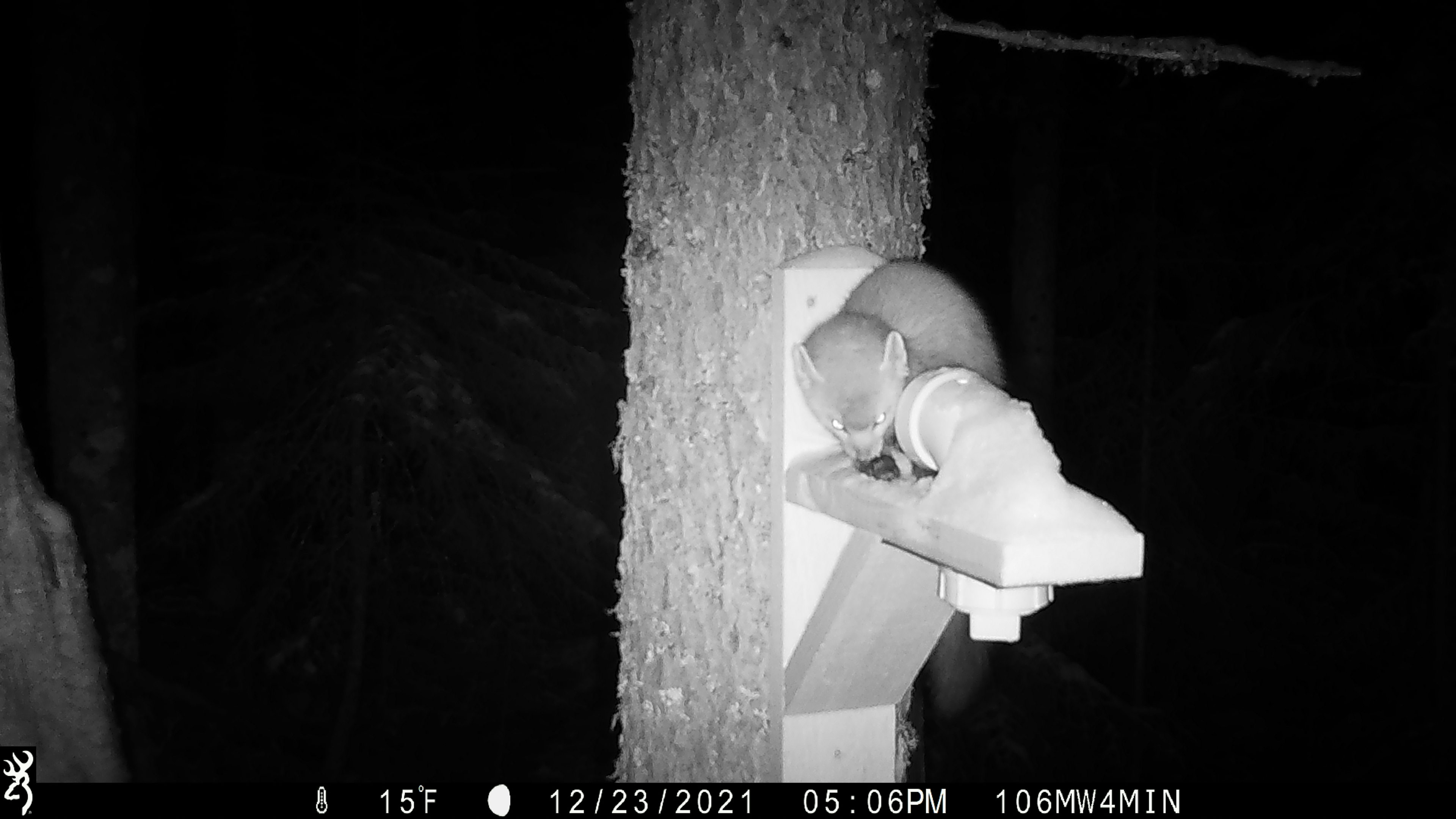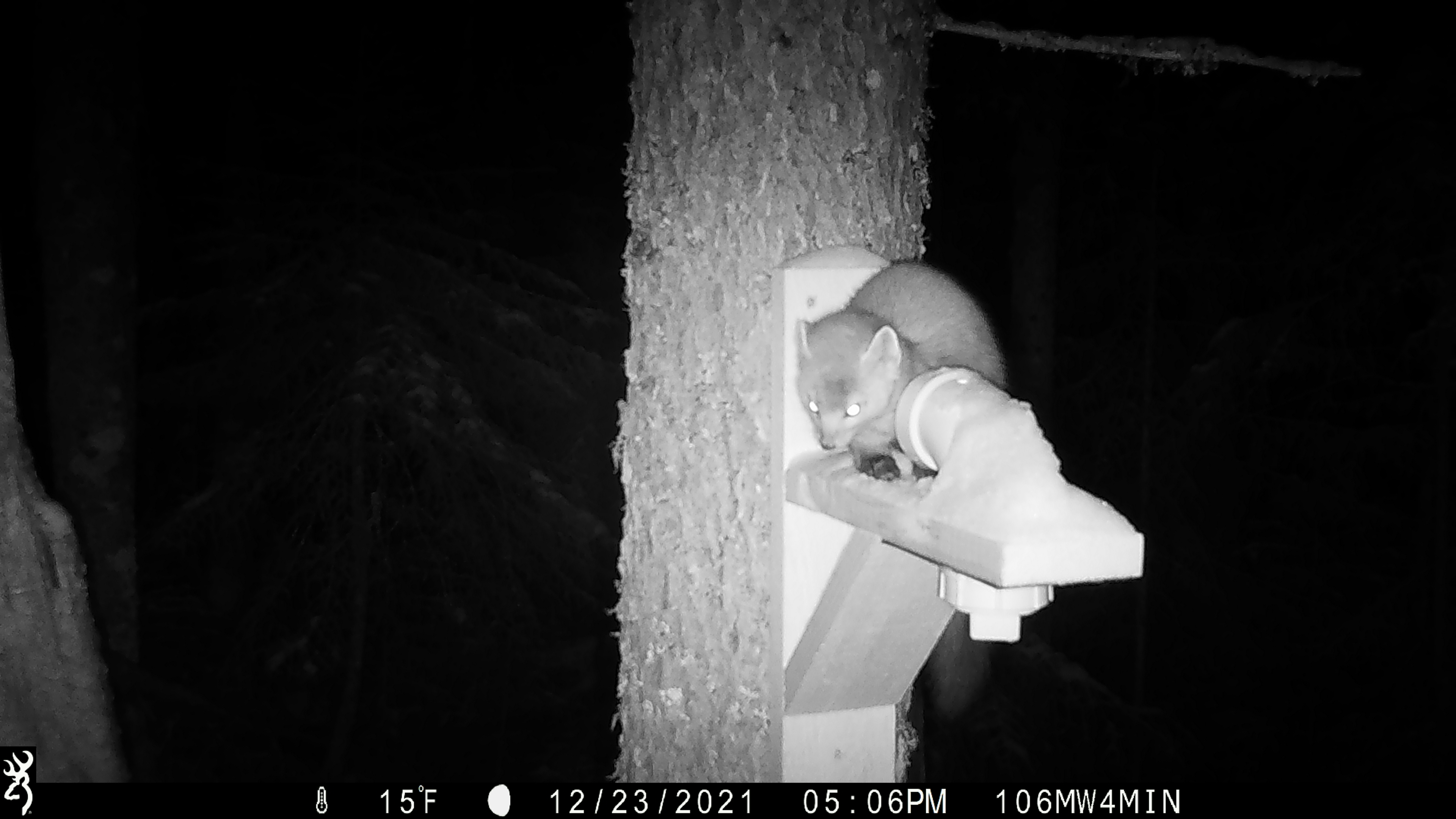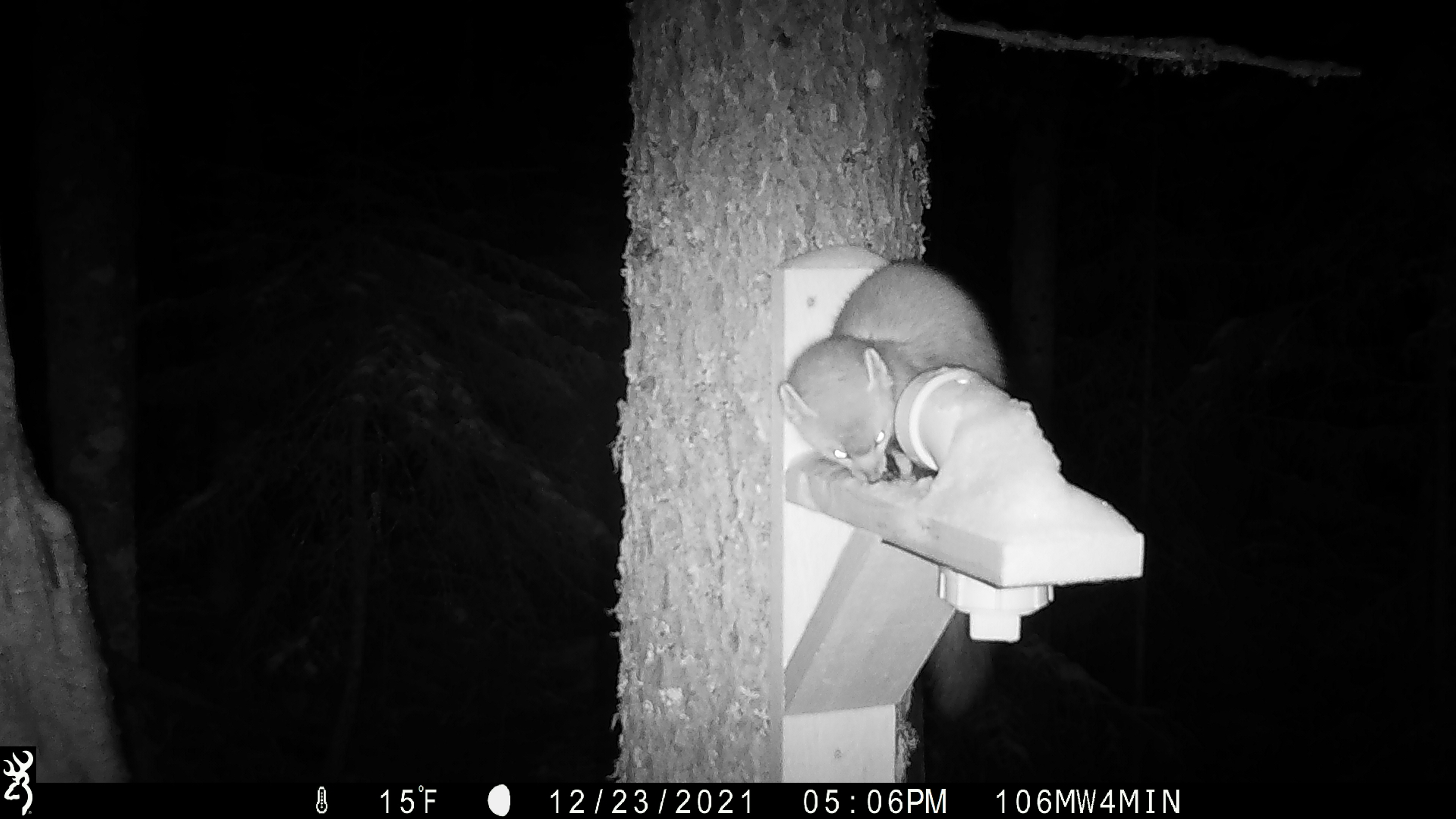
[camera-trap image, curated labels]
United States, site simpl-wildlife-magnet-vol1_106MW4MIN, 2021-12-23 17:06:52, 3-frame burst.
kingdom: Animalia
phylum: Chordata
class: Mammalia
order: Carnivora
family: Mustelidae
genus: Martes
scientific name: Martes americana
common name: american marten